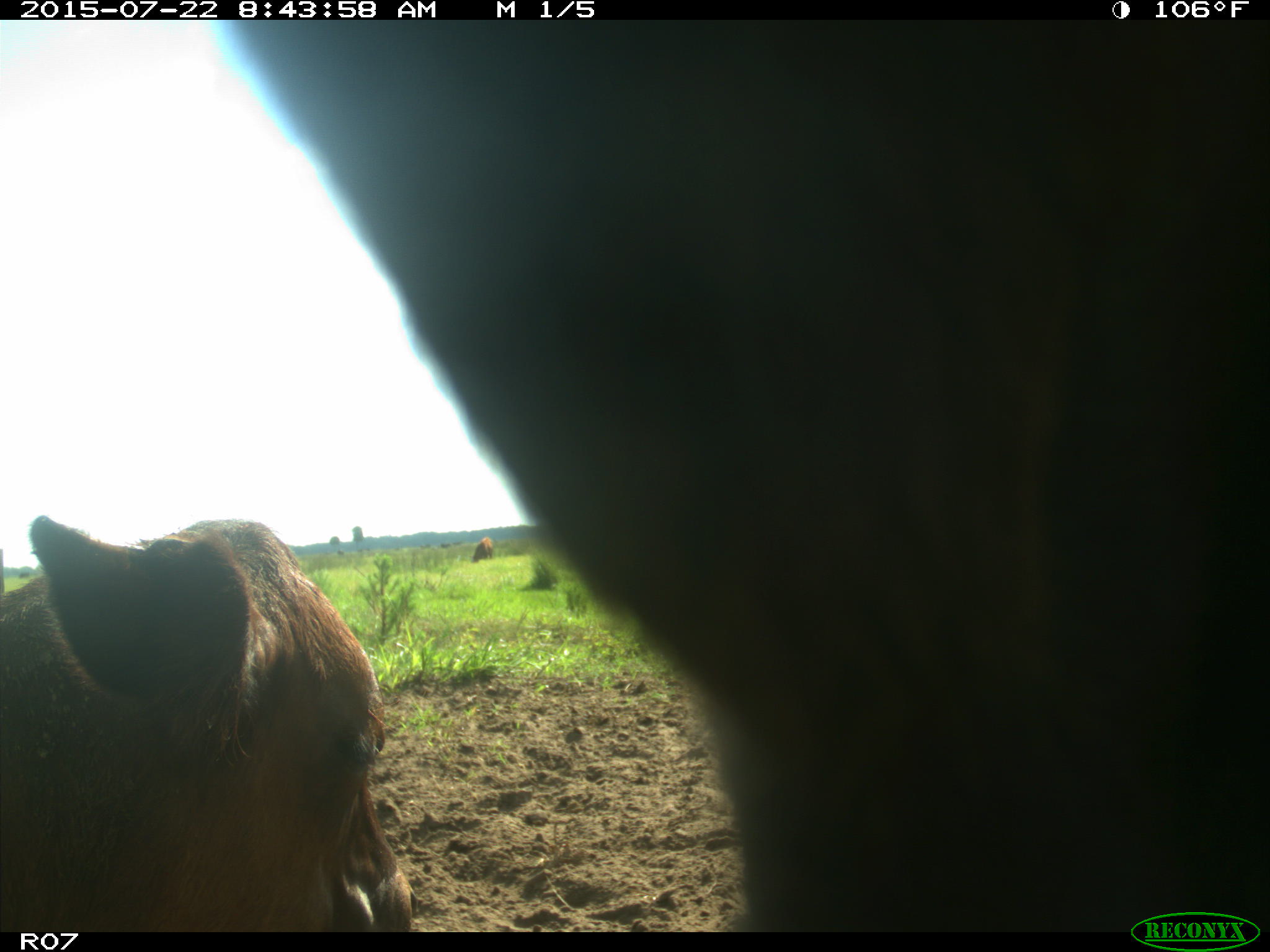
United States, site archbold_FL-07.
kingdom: Animalia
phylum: Chordata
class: Mammalia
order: Artiodactyla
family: Bovidae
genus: Bos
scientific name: Bos taurus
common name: domestic cow